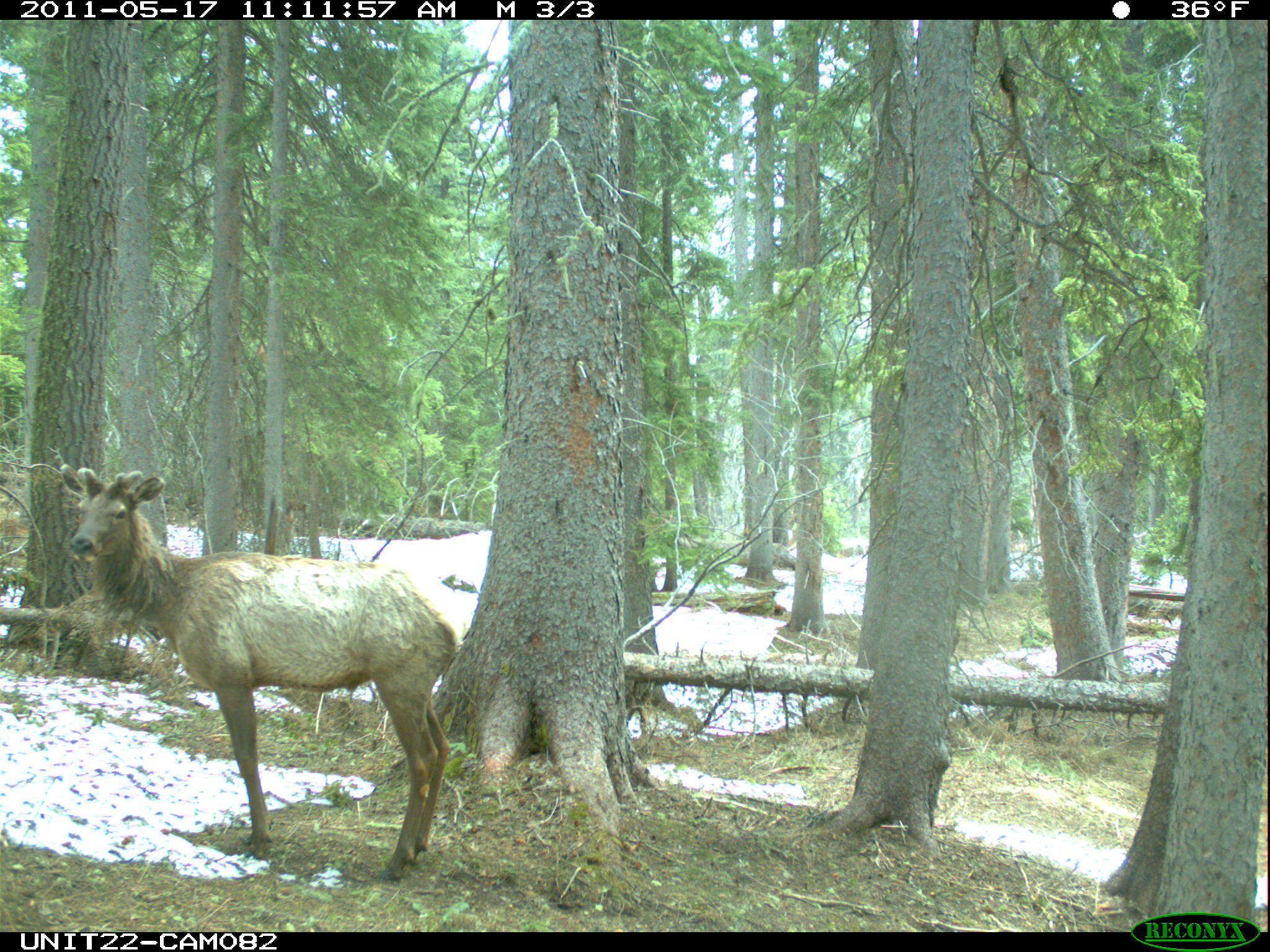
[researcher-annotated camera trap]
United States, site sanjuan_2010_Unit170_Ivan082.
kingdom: Animalia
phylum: Chordata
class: Mammalia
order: Artiodactyla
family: Cervidae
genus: Cervus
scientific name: Cervus elaphus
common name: red deer